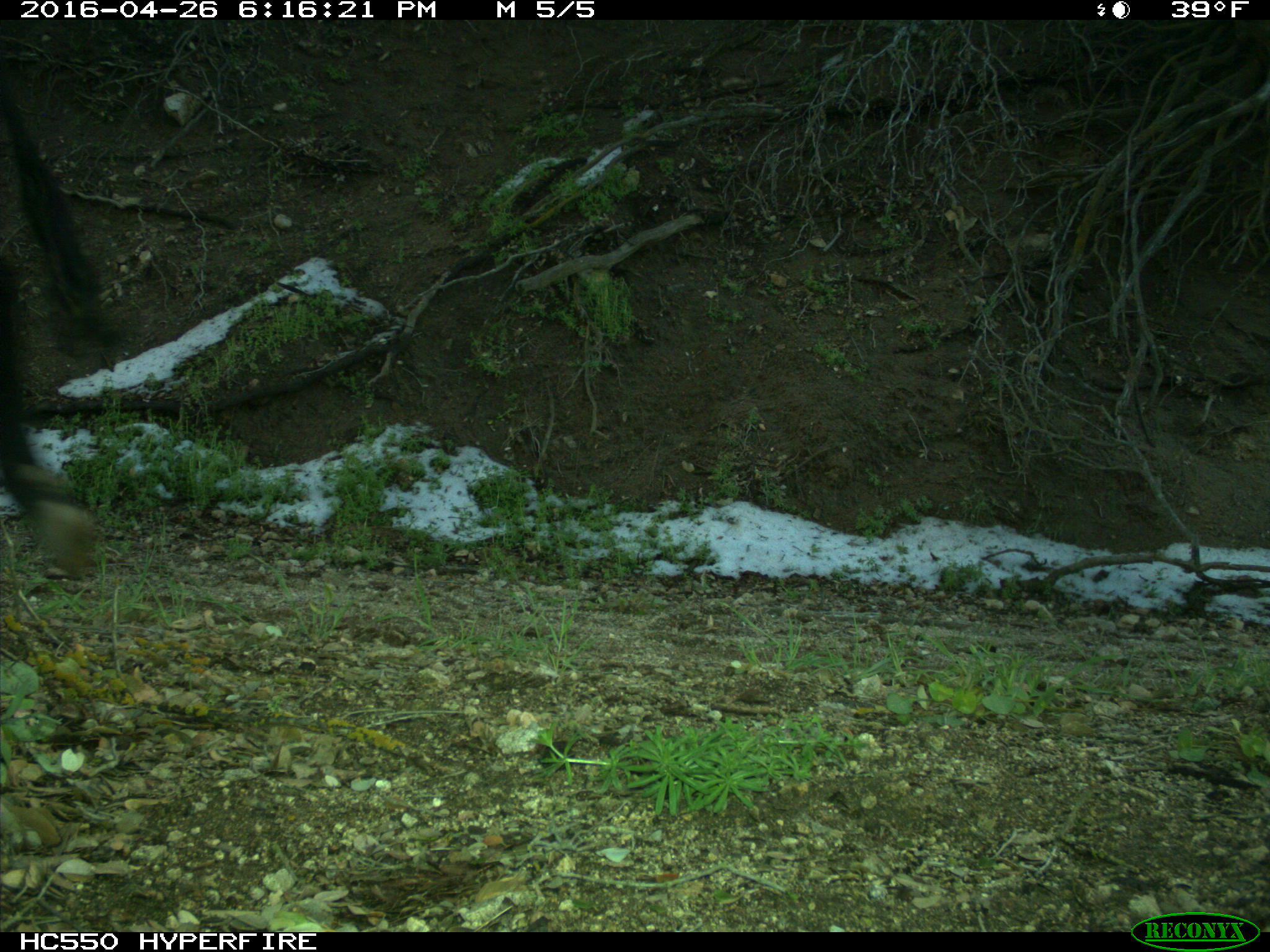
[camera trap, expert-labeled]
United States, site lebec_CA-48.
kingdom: Animalia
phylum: Chordata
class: Mammalia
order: Artiodactyla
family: Bovidae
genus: Bos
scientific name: Bos taurus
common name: domestic cow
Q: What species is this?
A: Bos taurus (domestic cow).